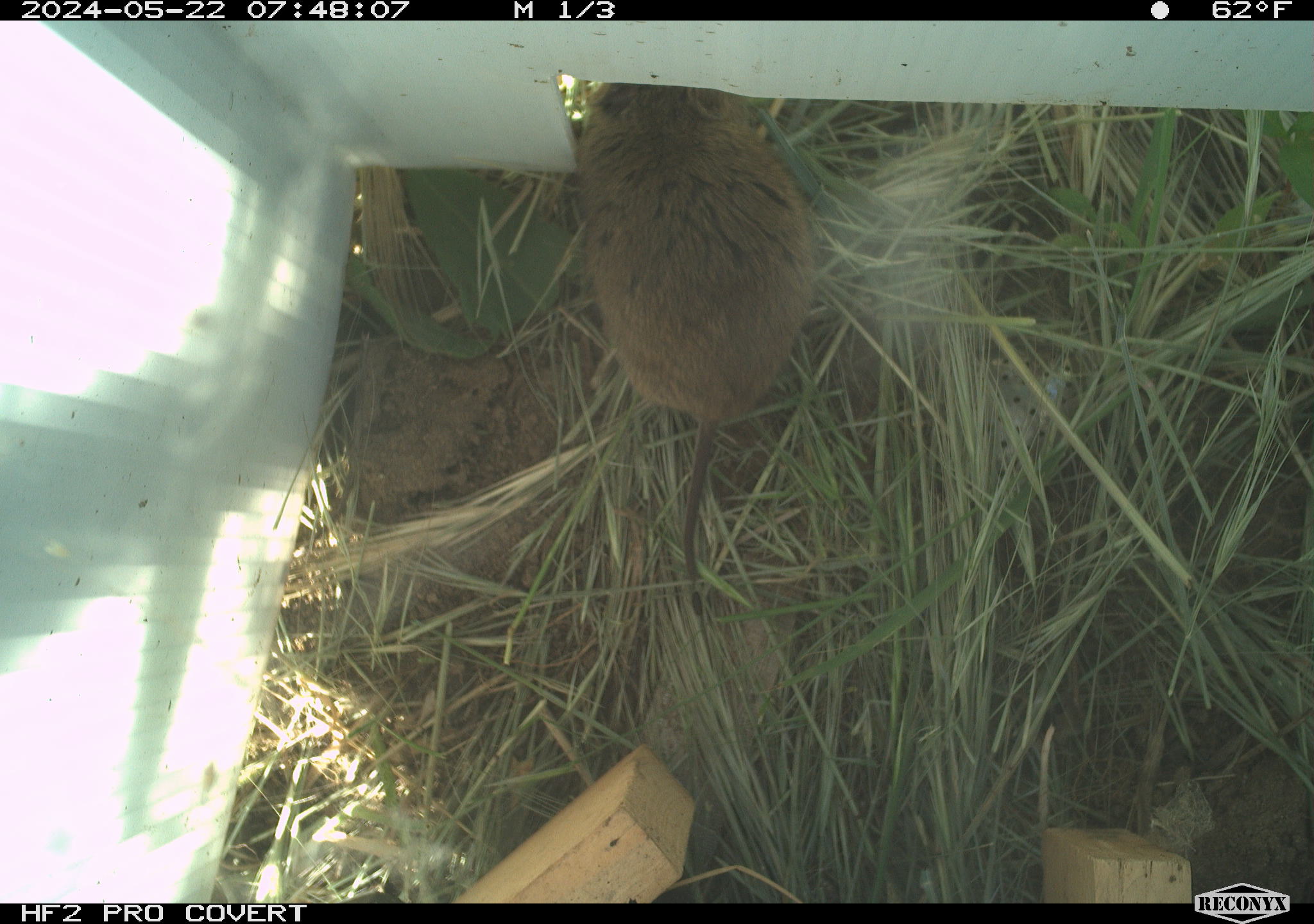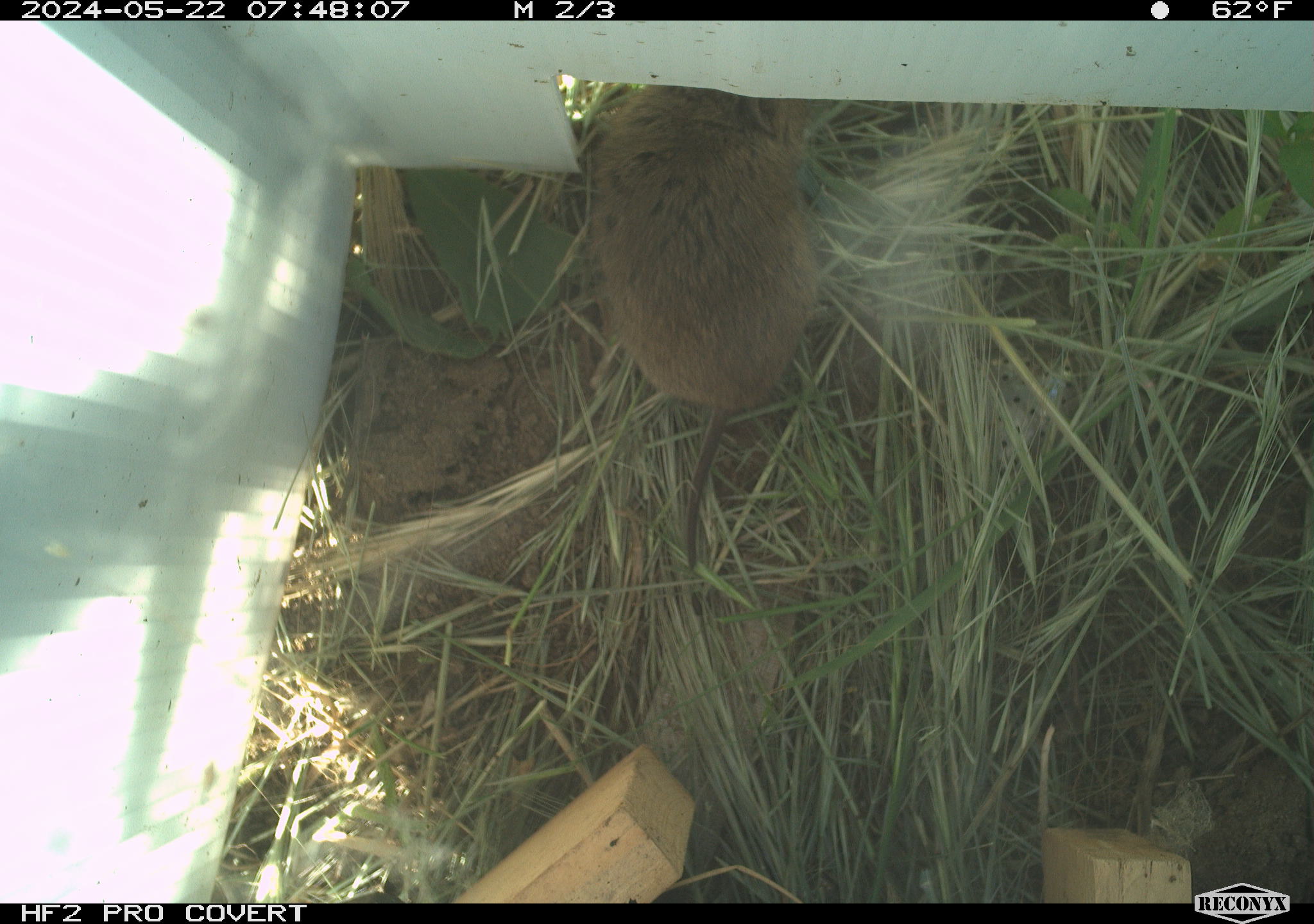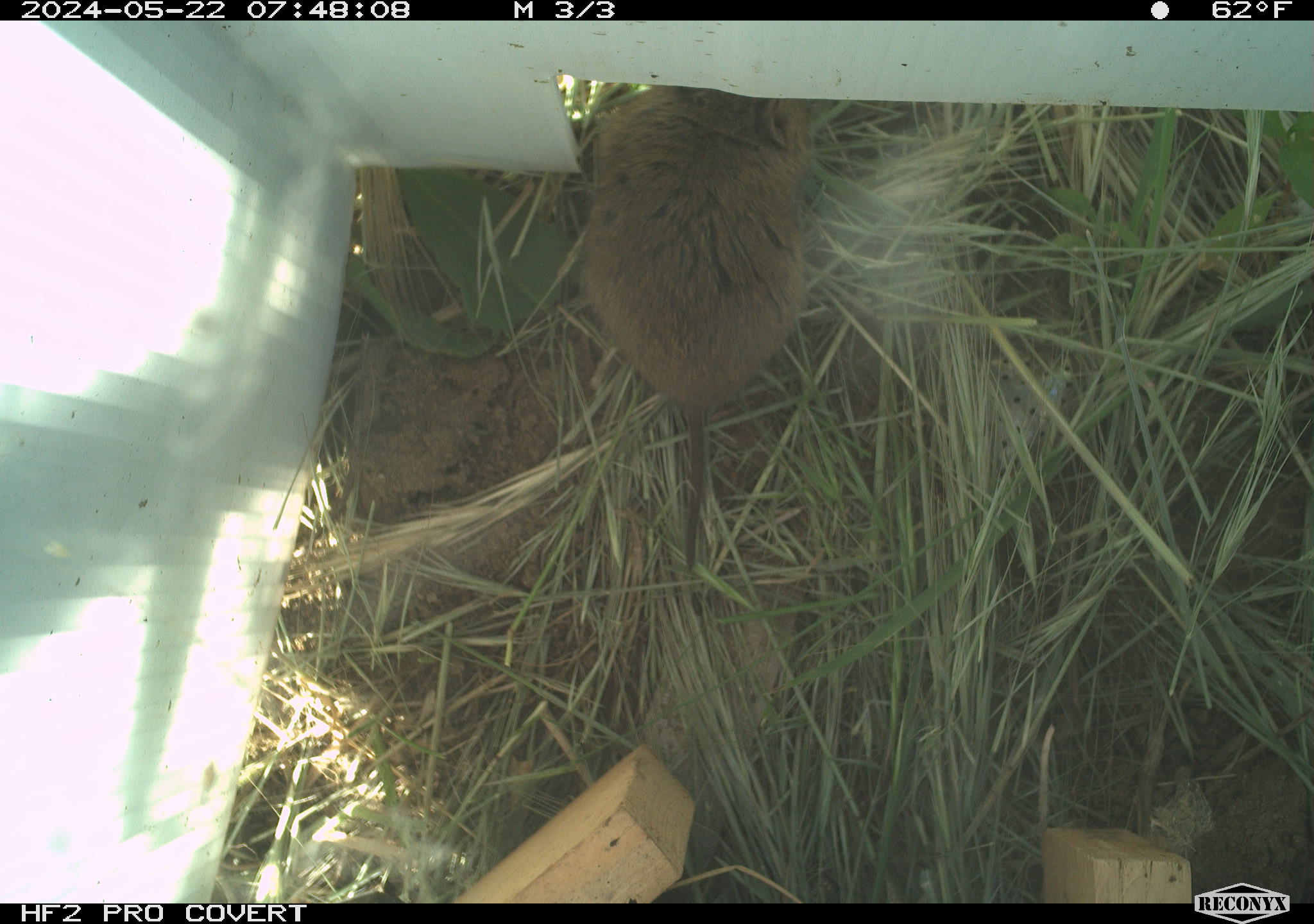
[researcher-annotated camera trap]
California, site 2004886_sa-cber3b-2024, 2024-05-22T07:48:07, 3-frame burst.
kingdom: Animalia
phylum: Chordata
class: Mammalia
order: Rodentia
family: Cricetidae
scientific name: Arvicolinae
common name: voles, lemmings, and muskrats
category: arvicolinae subfamily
Arvicolinae subfamily (voles, lemmings, and muskrats) (Arvicolinae).